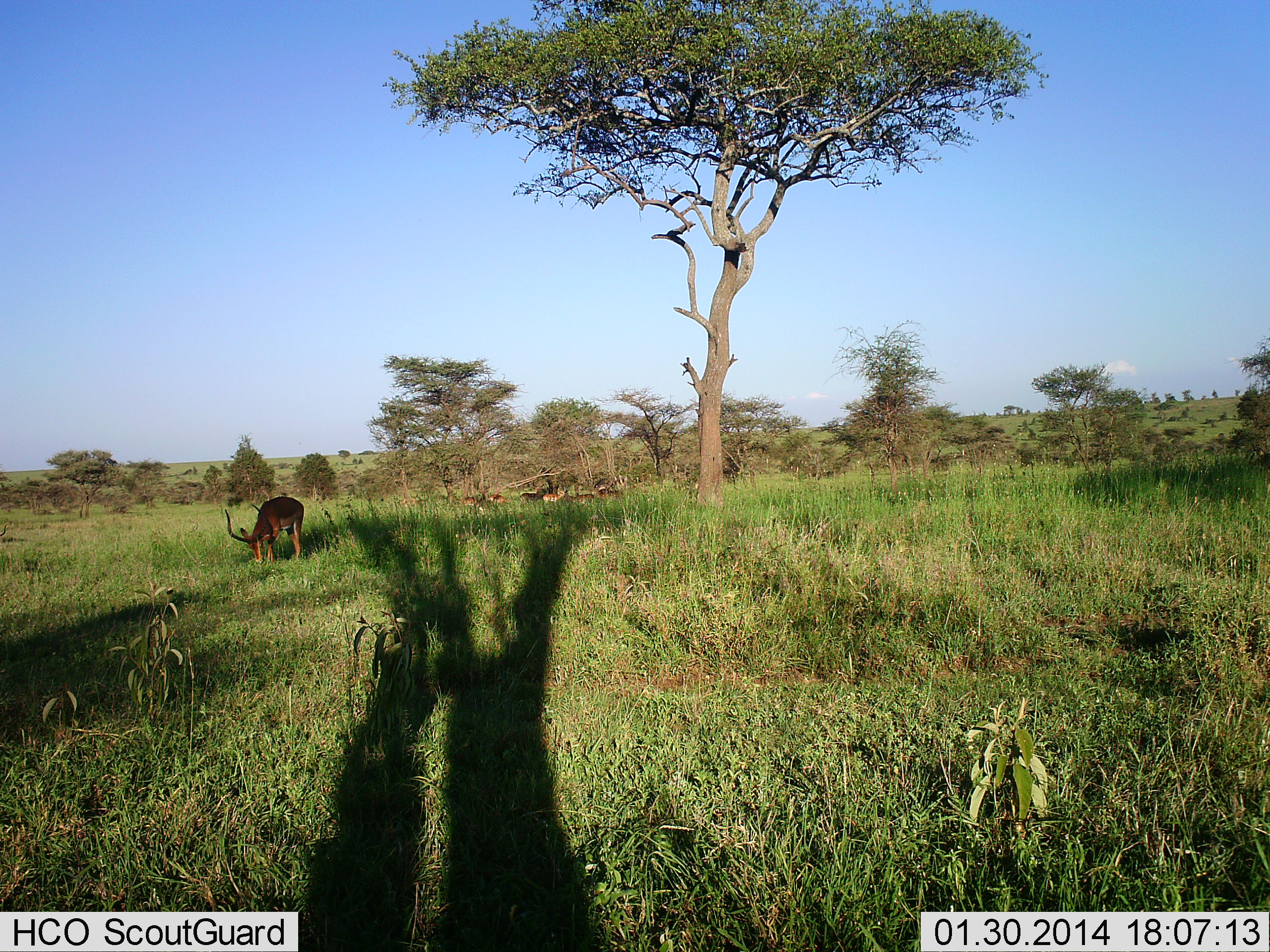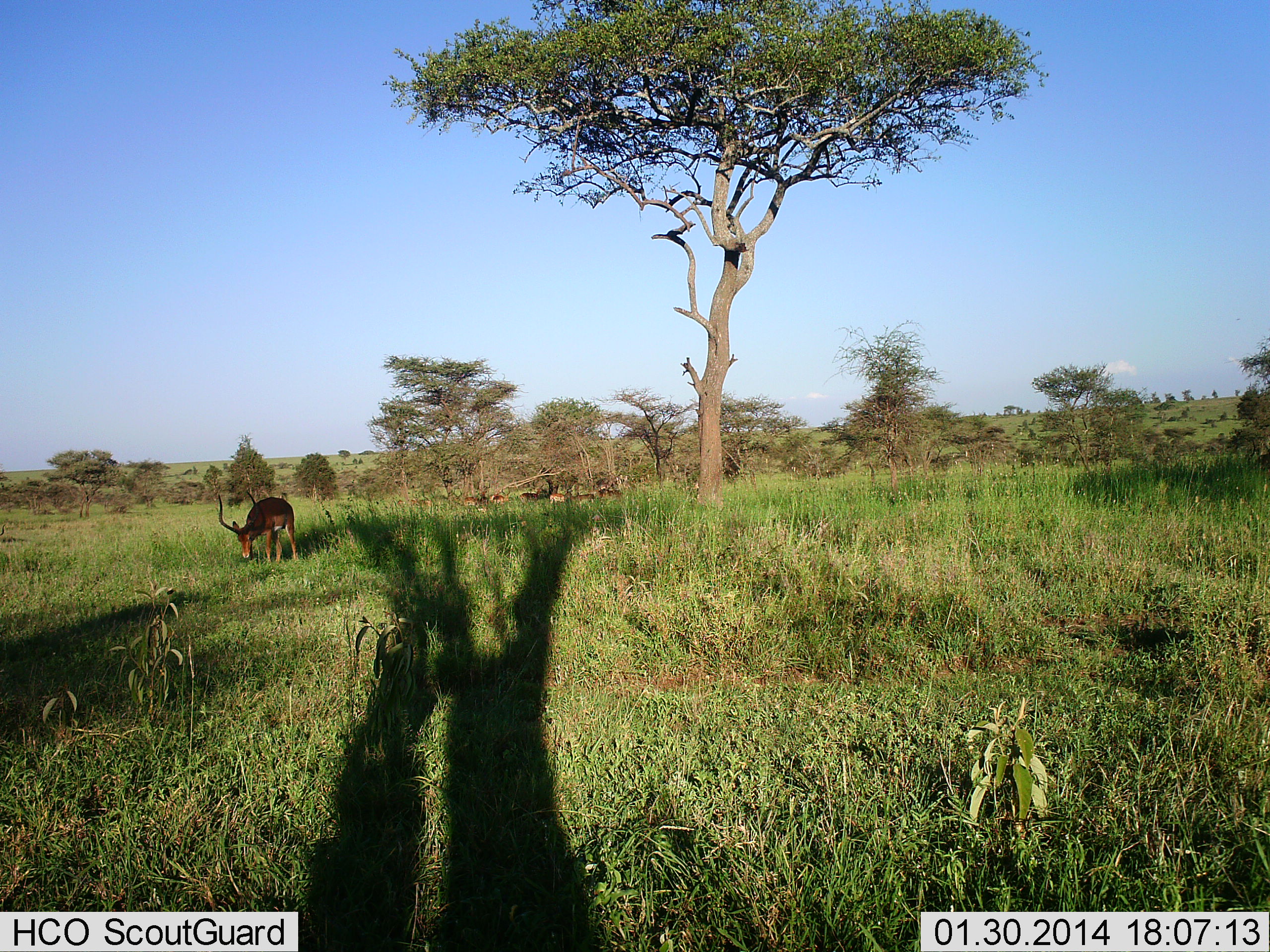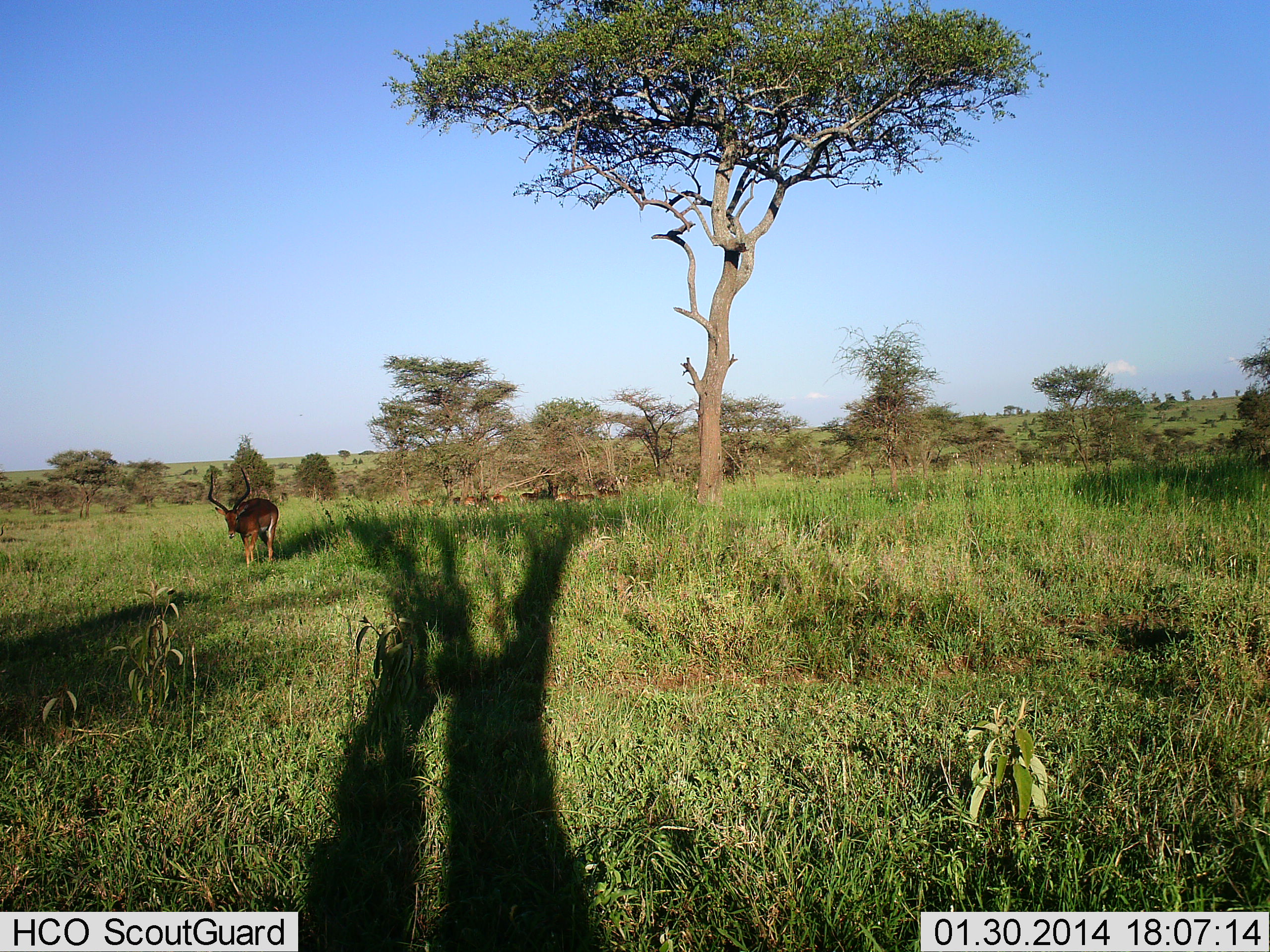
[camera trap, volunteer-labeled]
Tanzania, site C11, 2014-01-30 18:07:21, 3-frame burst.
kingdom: Animalia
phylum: Chordata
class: Mammalia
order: Artiodactyla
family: Bovidae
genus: Aepyceros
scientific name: Aepyceros melampus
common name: impala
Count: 7.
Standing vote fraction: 30%.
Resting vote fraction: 0%.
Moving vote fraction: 20%.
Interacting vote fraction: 0%.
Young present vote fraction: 0%.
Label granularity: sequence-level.